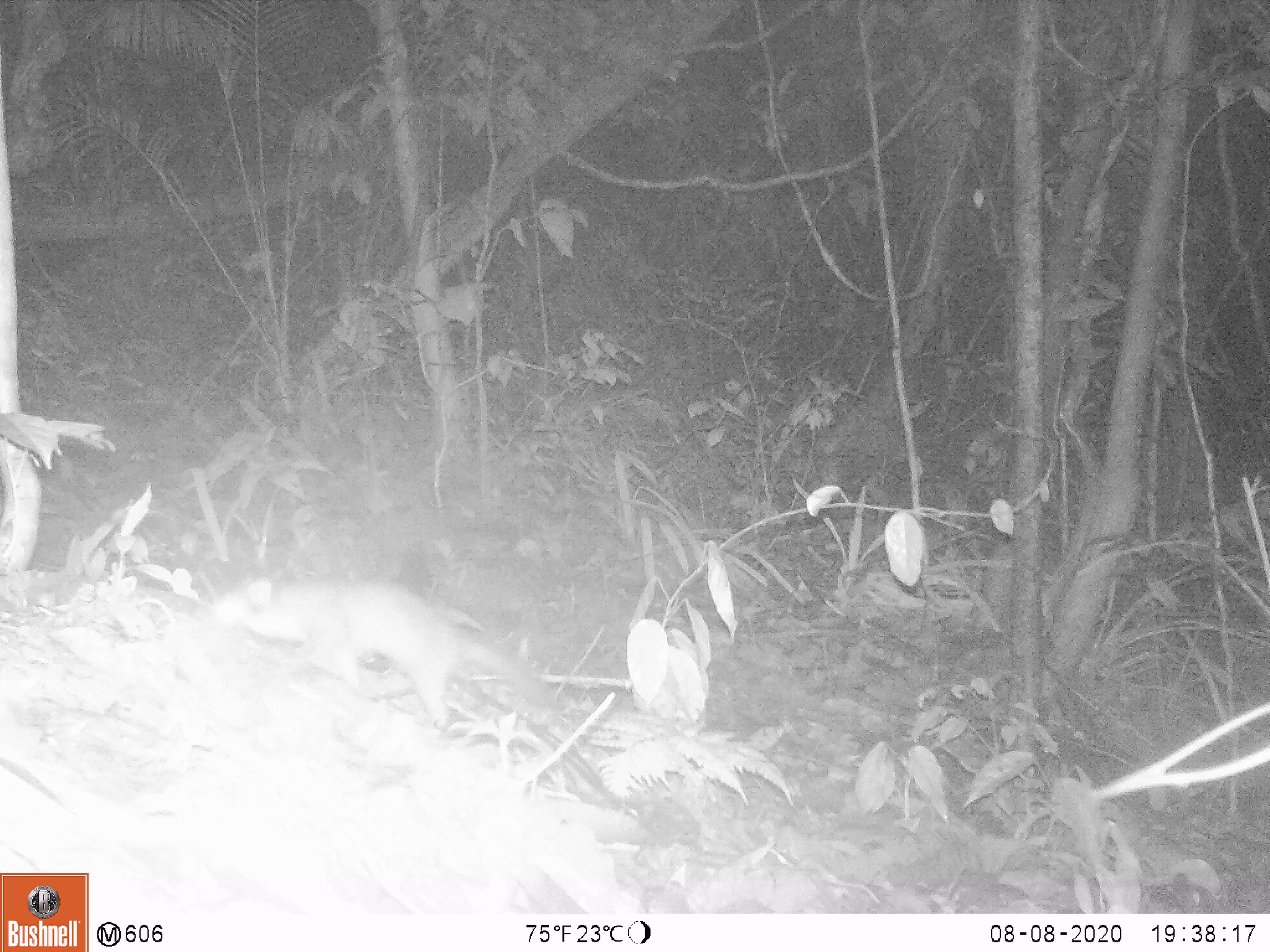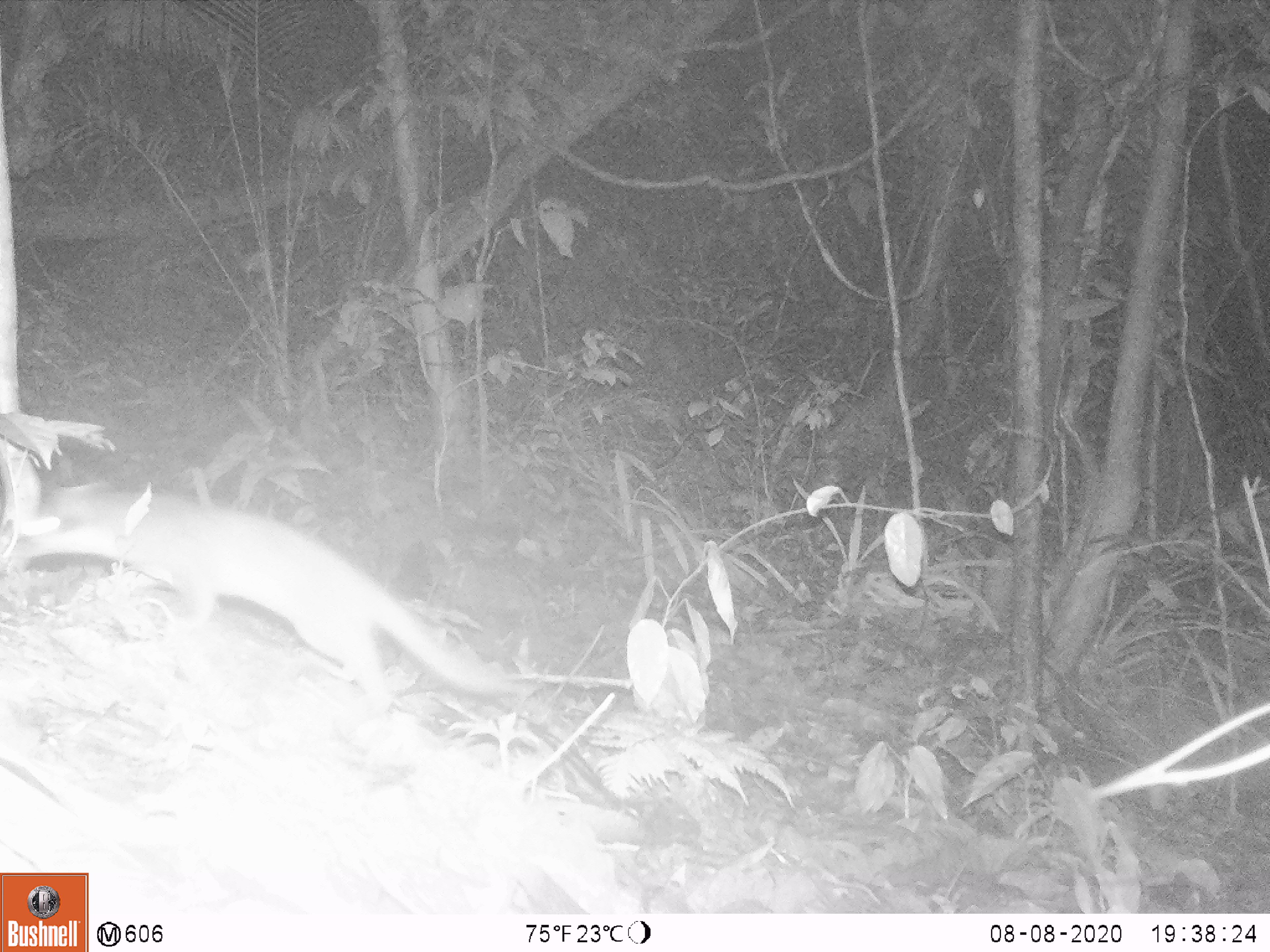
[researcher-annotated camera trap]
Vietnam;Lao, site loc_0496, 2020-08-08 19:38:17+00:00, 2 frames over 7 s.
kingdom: Animalia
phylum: Chordata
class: Mammalia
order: Carnivora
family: Mustelidae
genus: Melogale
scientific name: Melogale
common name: ferret badger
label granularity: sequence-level